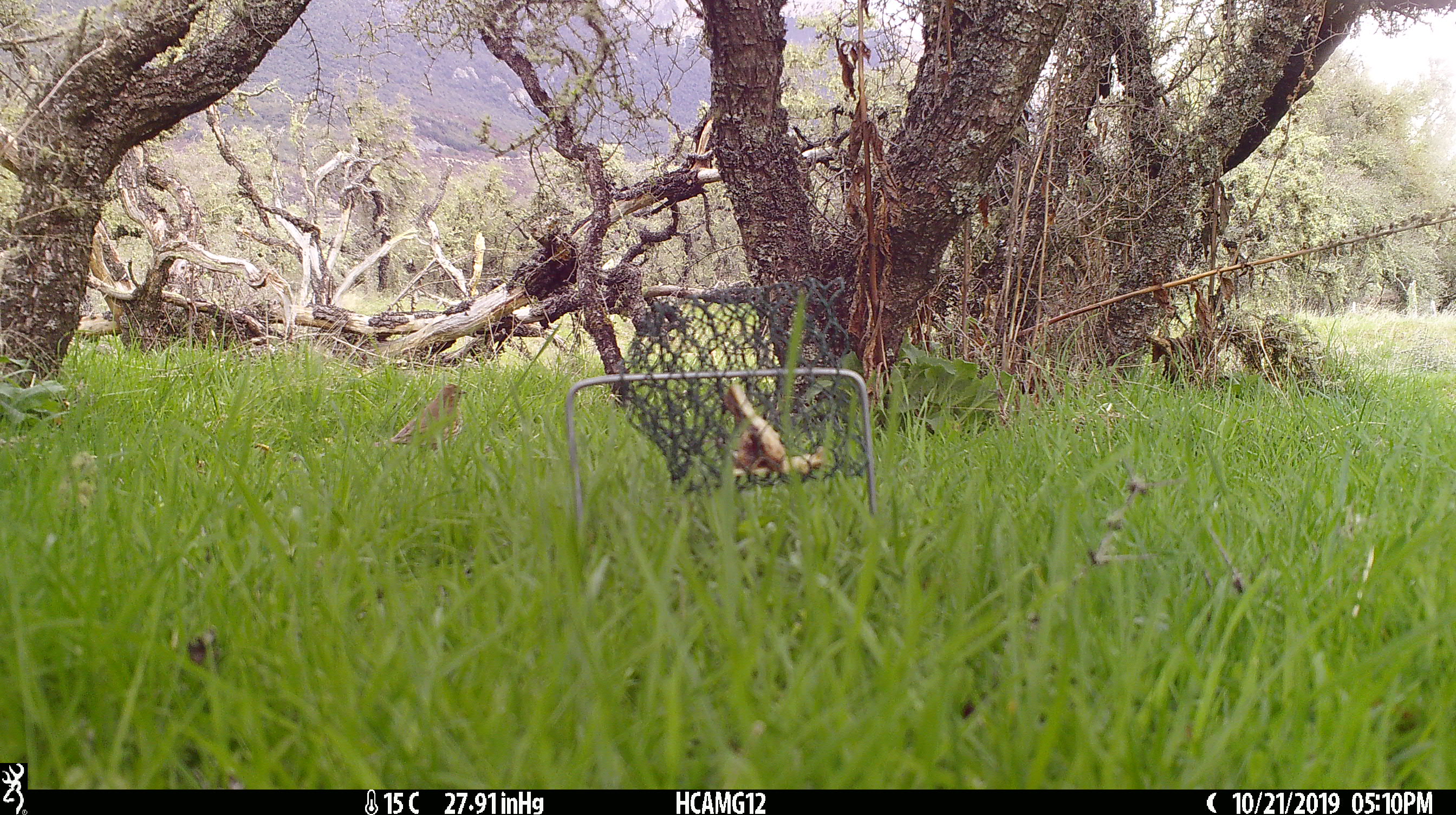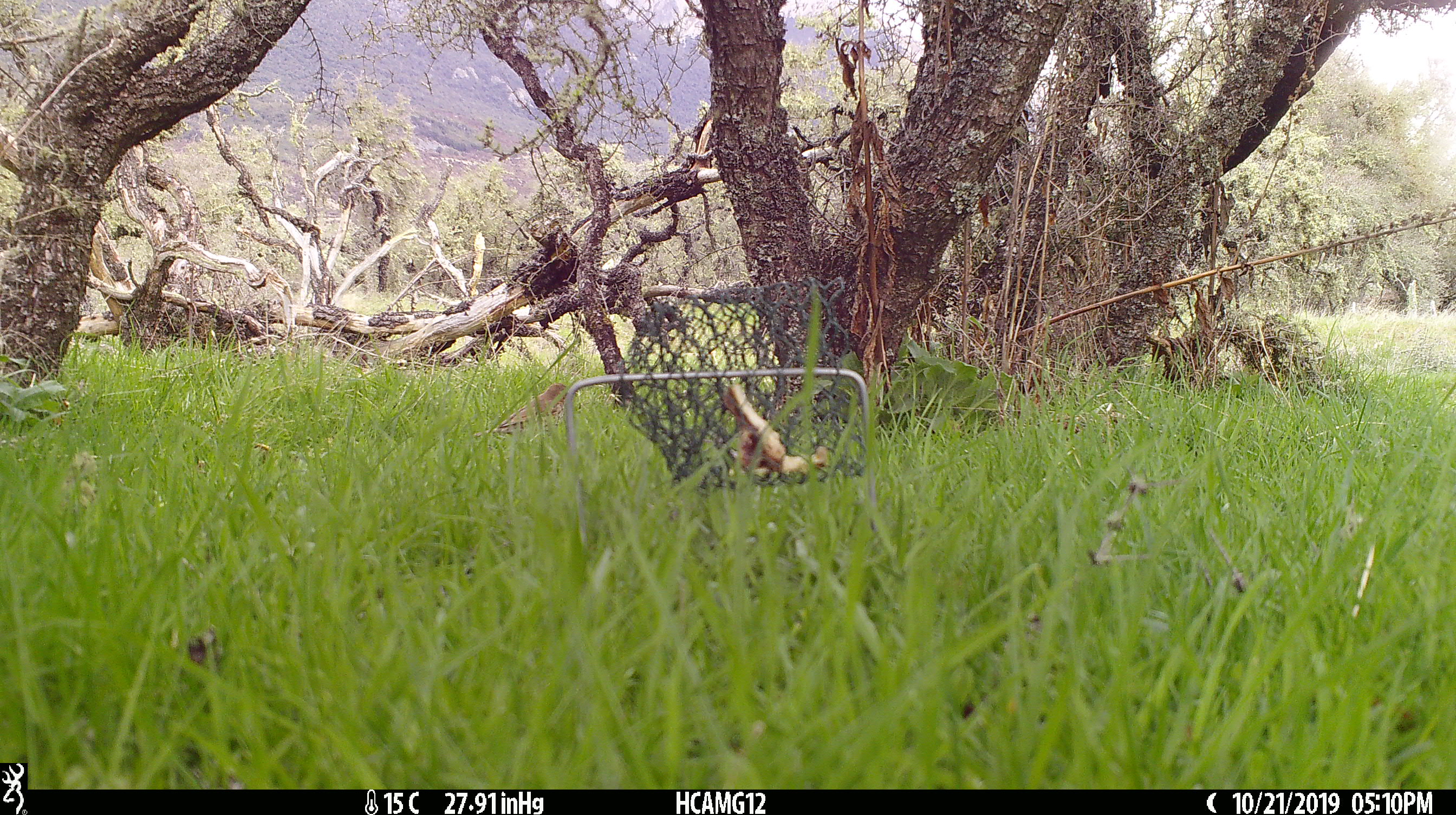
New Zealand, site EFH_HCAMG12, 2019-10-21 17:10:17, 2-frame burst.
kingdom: Animalia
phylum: Chordata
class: Aves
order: Passeriformes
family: Turdidae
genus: Turdus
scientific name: Turdus philomelos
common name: song thrush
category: thrush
Thrush (song thrush) (Turdus philomelos).